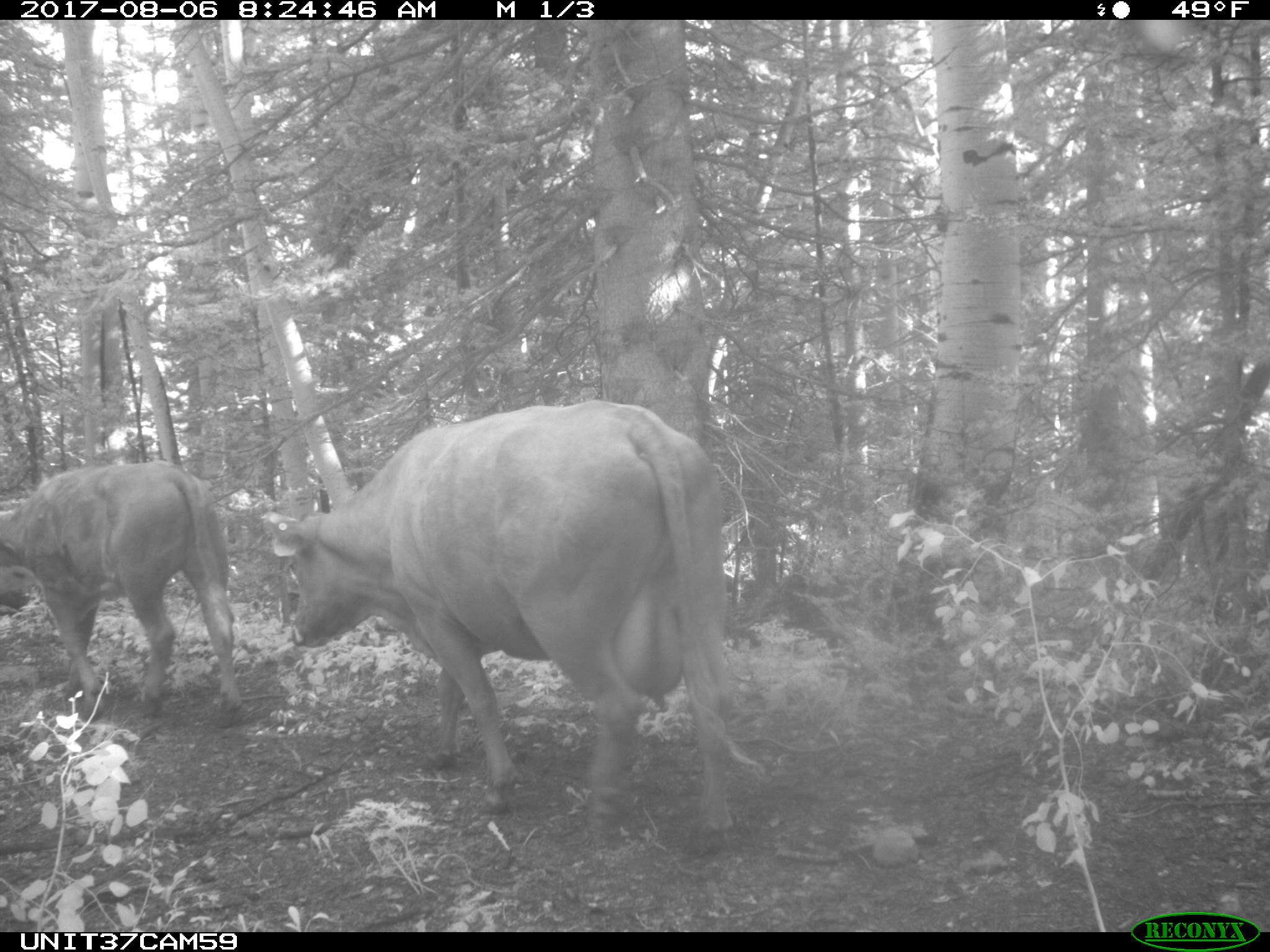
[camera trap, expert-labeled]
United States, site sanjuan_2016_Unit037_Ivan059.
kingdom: Animalia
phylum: Chordata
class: Mammalia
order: Artiodactyla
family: Bovidae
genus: Bos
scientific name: Bos taurus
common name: domestic cow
Bos taurus (domestic cow).